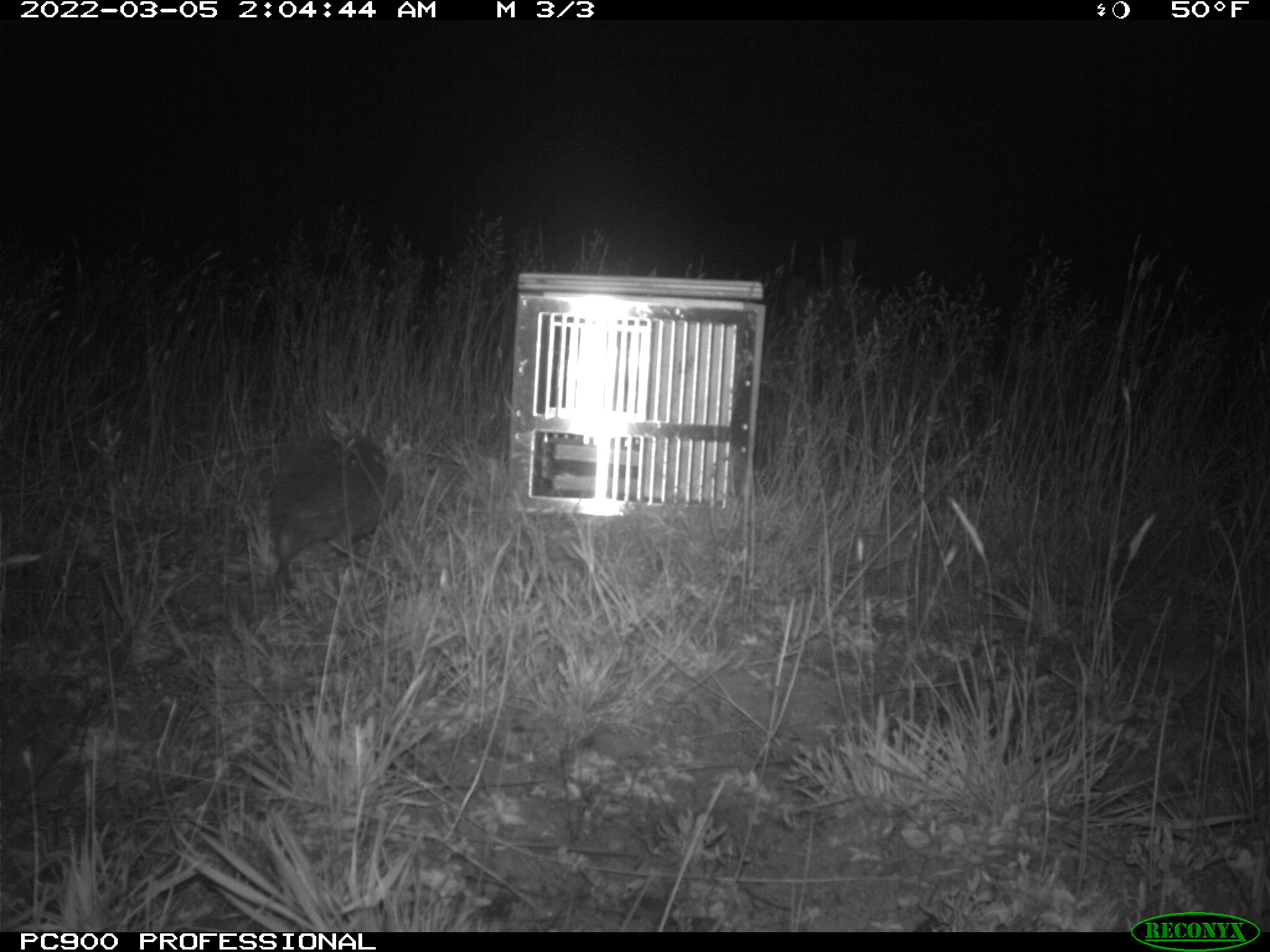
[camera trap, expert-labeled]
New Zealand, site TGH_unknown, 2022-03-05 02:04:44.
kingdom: Animalia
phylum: Chordata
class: Mammalia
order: Eulipotyphla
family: Erinaceidae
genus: Erinaceus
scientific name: Erinaceus europaeus europaeus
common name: european hedgehog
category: hedgehog